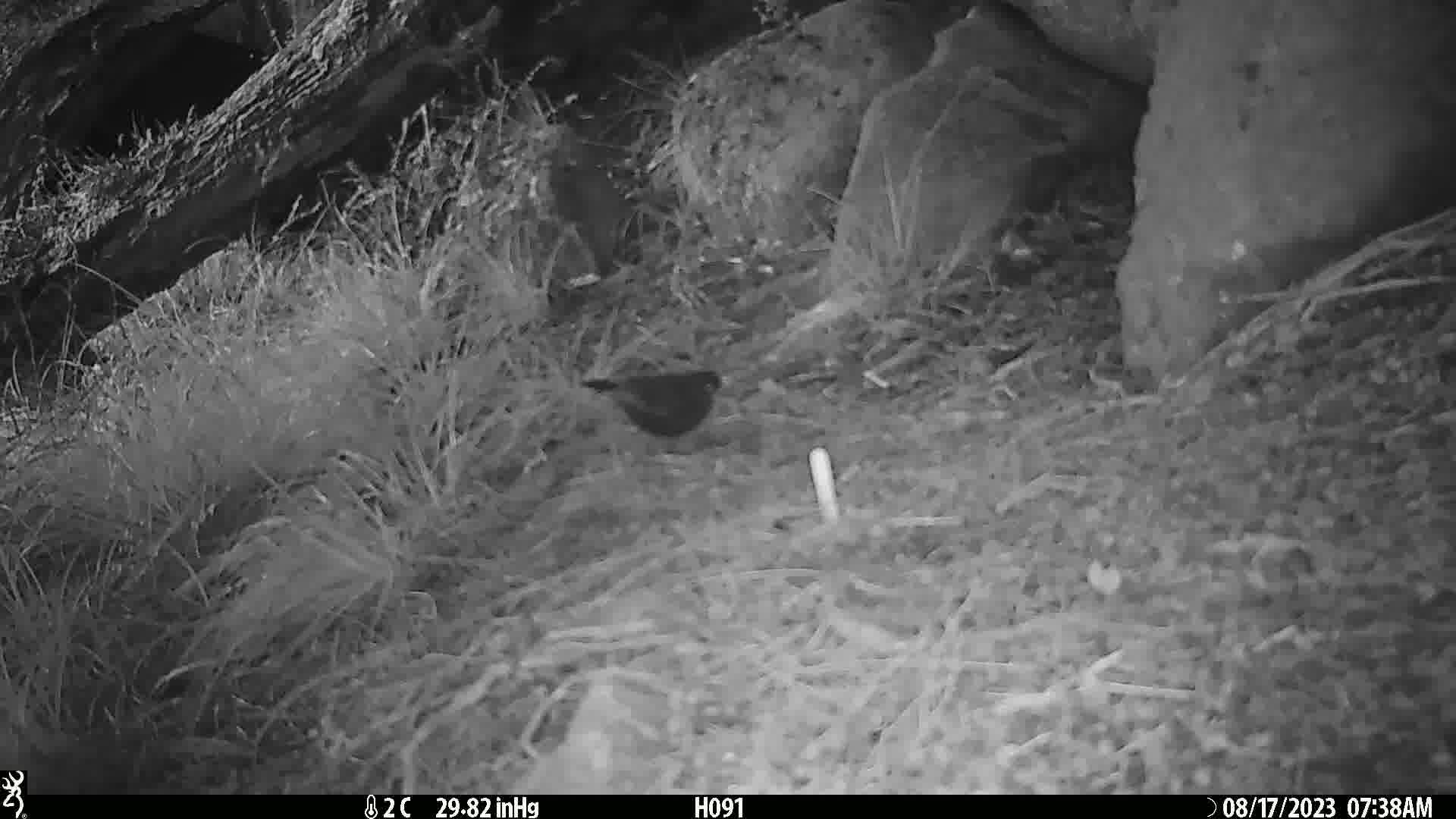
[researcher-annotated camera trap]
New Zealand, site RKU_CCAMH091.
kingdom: Animalia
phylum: Chordata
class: Aves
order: Passeriformes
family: Turdidae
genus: Turdus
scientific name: Turdus merula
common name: eurasian blackbird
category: blackbird